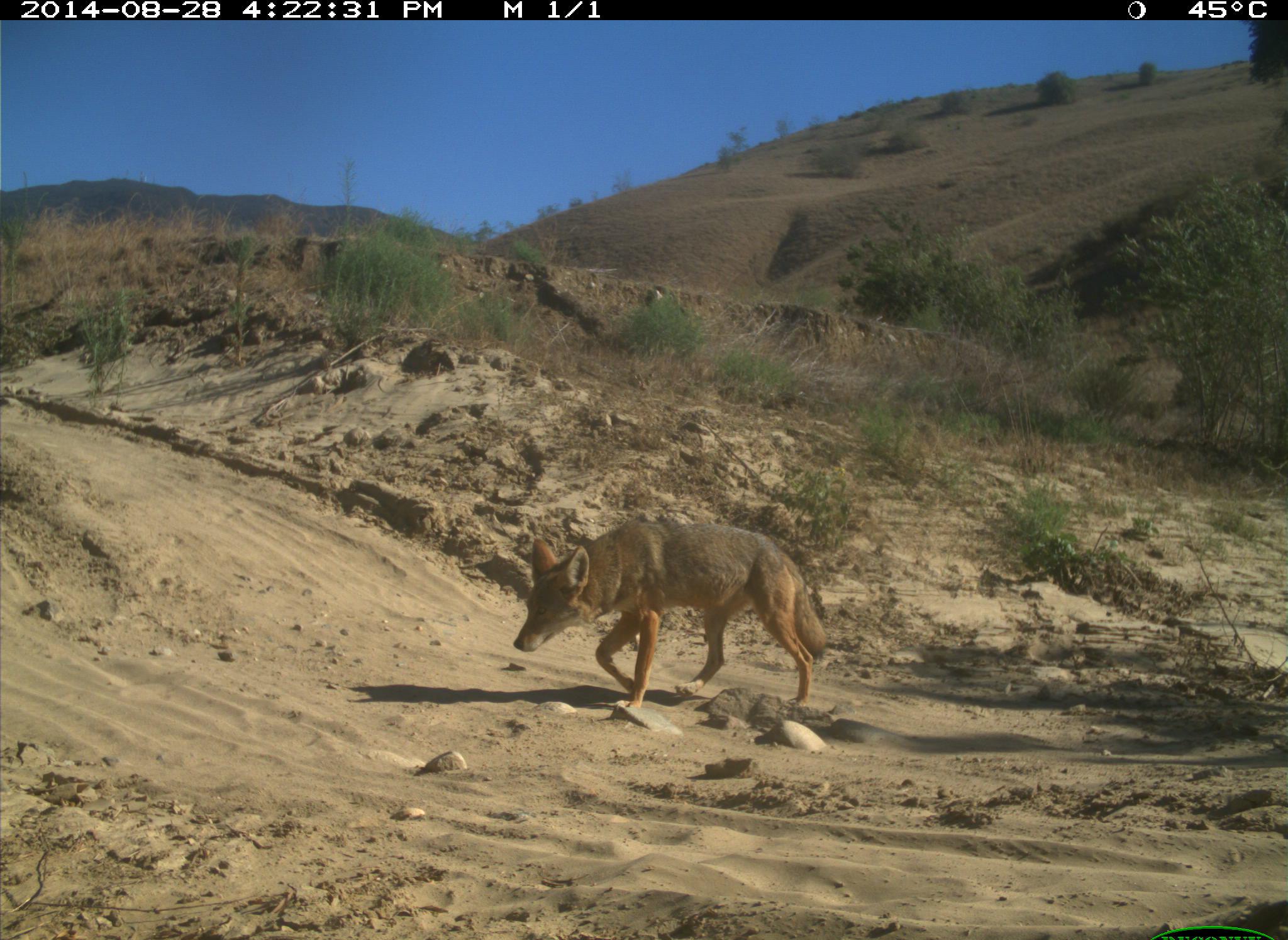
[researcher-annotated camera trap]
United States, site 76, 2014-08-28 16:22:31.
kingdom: Animalia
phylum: Chordata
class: Mammalia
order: Carnivora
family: Canidae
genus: Canis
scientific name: Canis latrans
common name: coyote